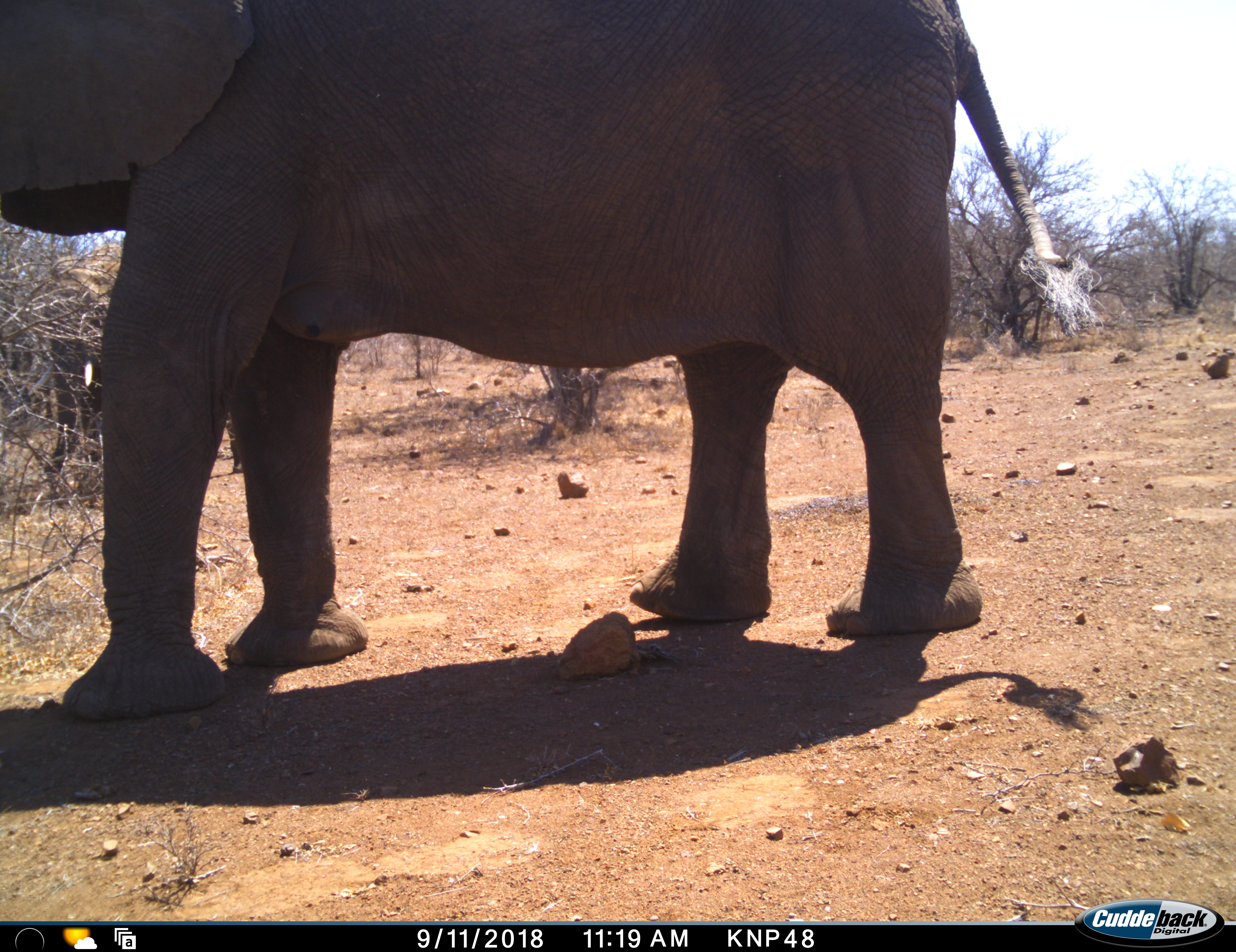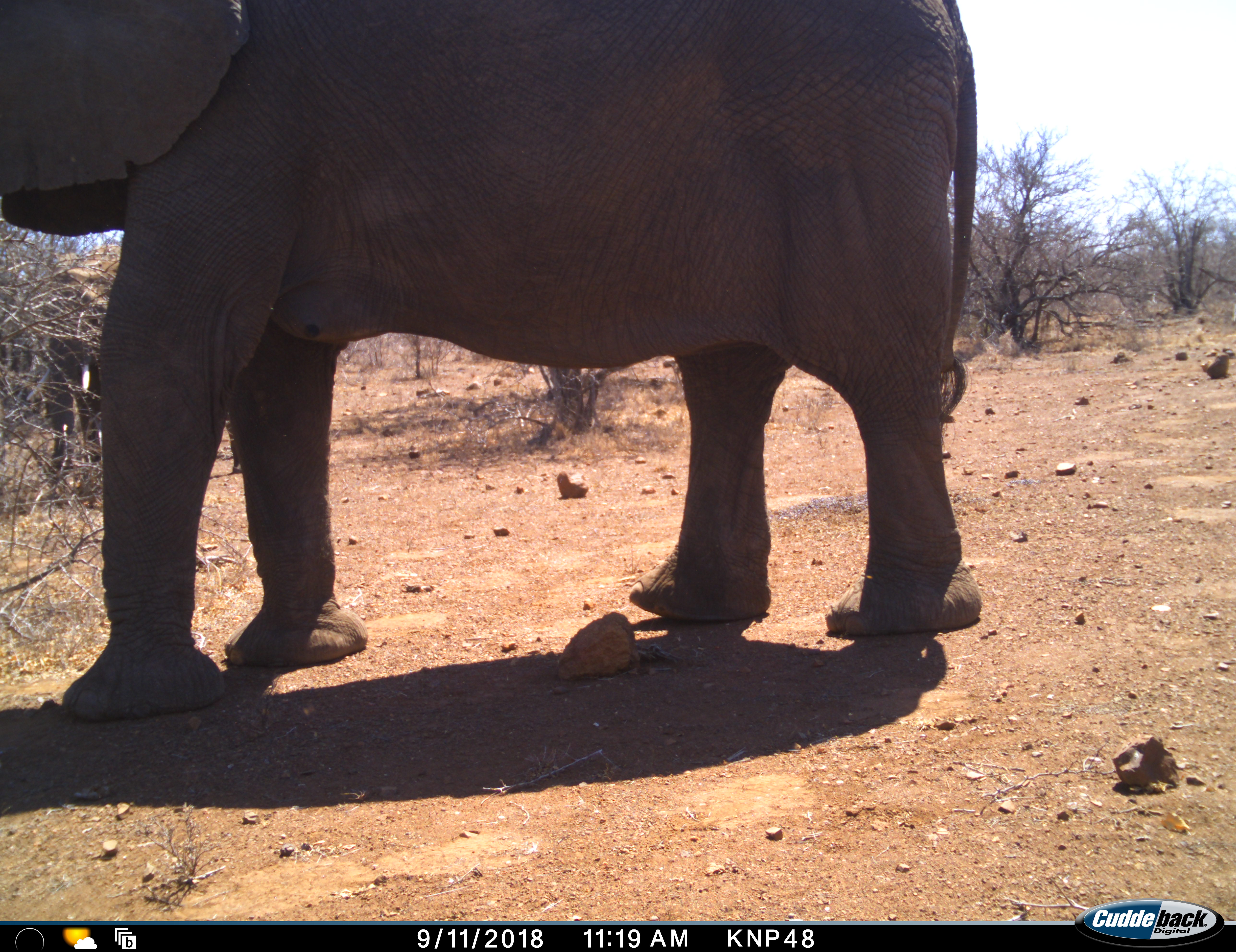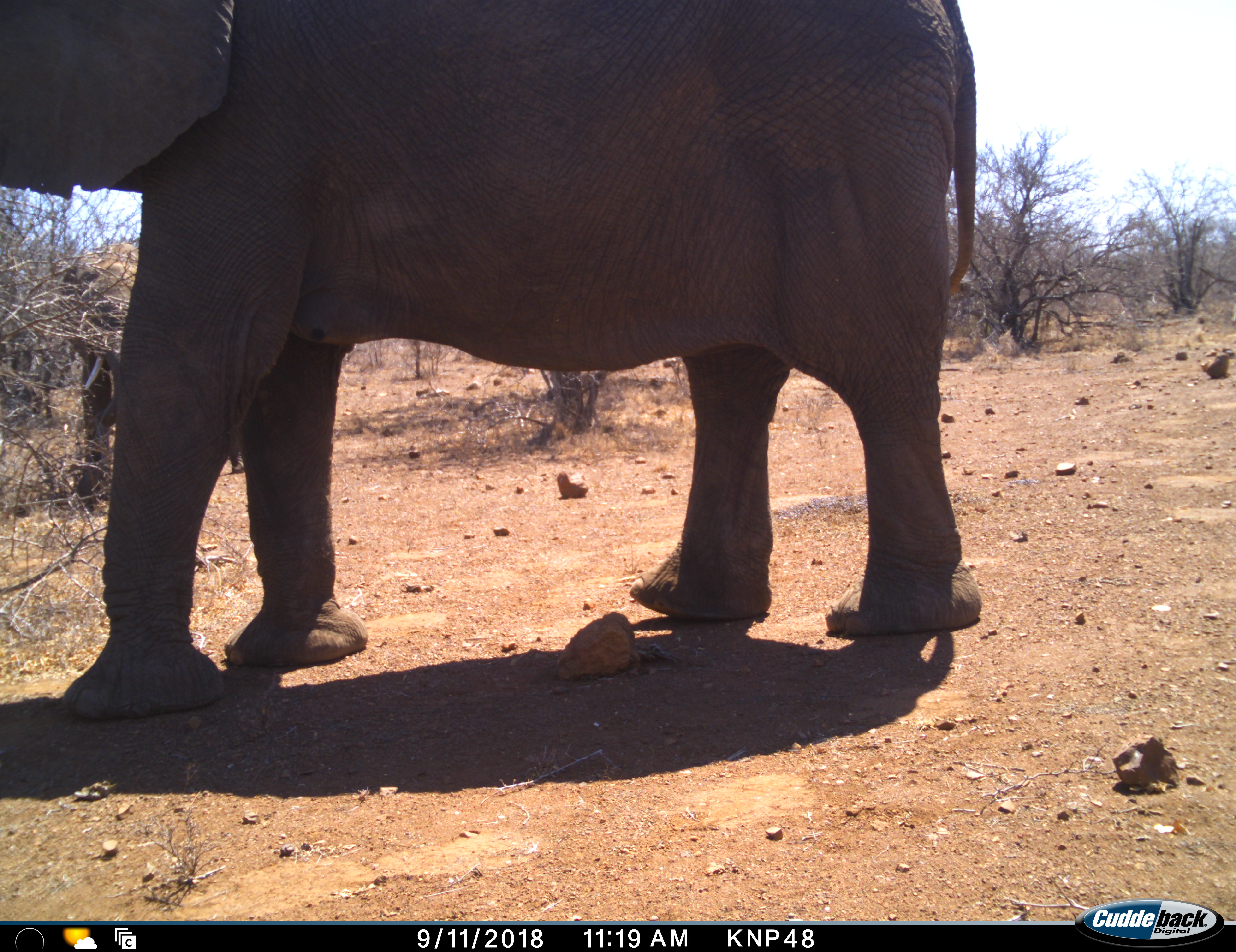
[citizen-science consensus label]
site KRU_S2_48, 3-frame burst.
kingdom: Animalia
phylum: Chordata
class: Mammalia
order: Proboscidea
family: Elephantidae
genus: Loxodonta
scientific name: Loxodonta africana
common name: african bush elephant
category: elephant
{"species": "elephant (african bush elephant) (Loxodonta africana)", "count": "1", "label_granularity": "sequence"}